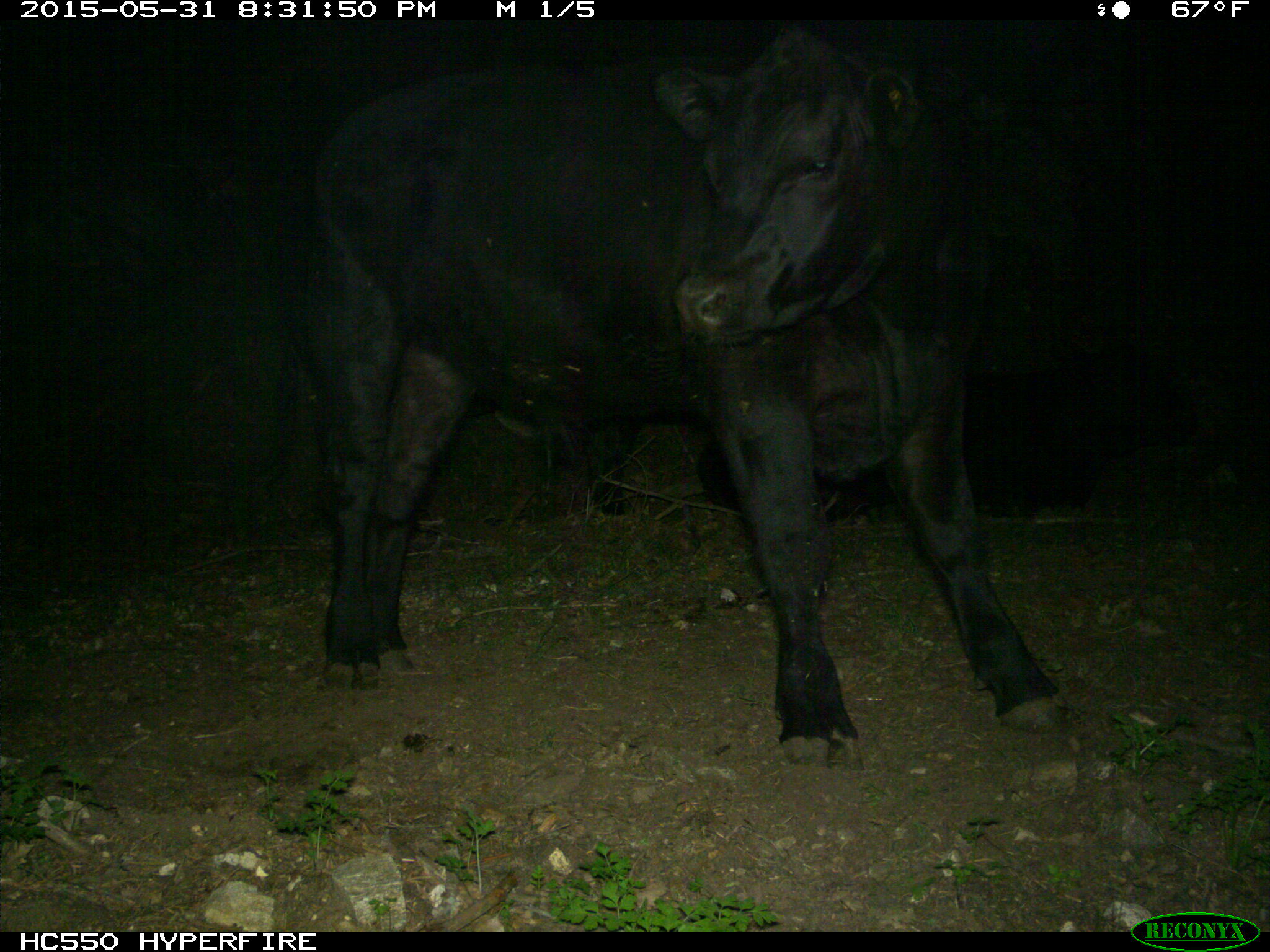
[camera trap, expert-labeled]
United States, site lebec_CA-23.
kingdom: Animalia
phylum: Chordata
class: Mammalia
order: Artiodactyla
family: Bovidae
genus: Bos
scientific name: Bos taurus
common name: domestic cow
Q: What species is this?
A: Bos taurus (domestic cow).